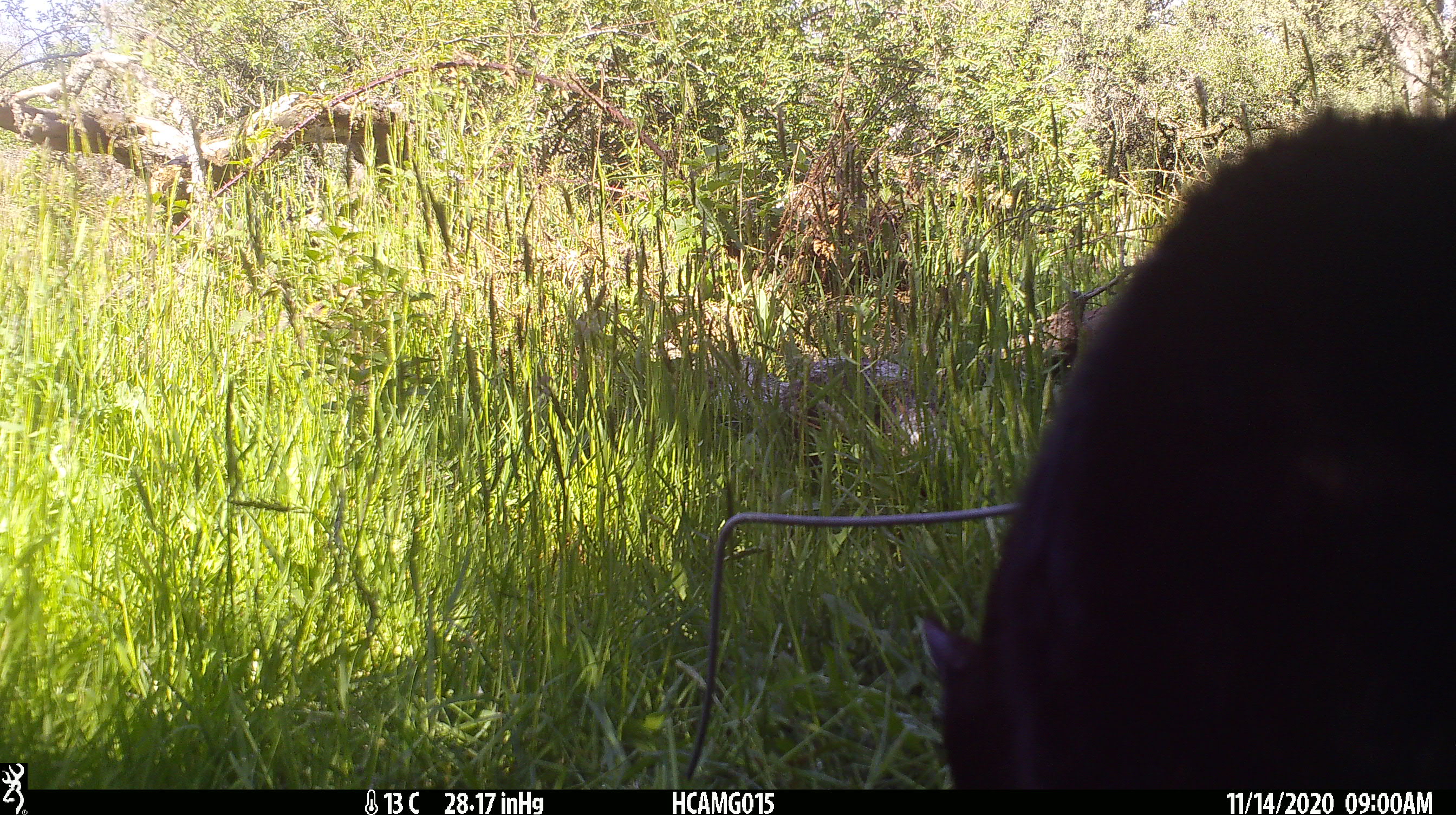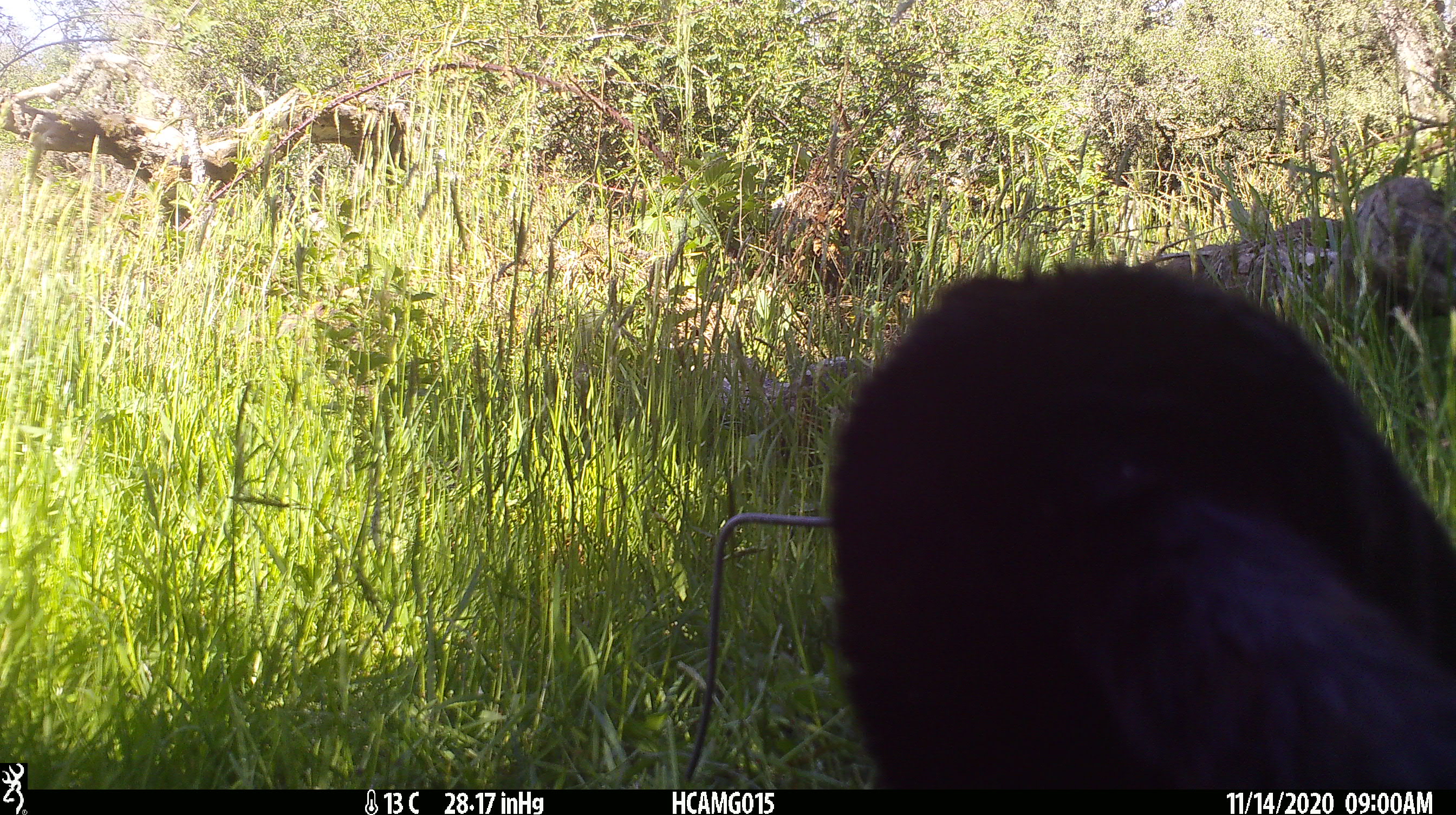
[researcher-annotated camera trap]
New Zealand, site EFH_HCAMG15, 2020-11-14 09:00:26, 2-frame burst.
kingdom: Animalia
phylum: Chordata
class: Mammalia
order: Carnivora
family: Felidae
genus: Felis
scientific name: Felis catus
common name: domestic cat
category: cat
Cat (domestic cat) (Felis catus).